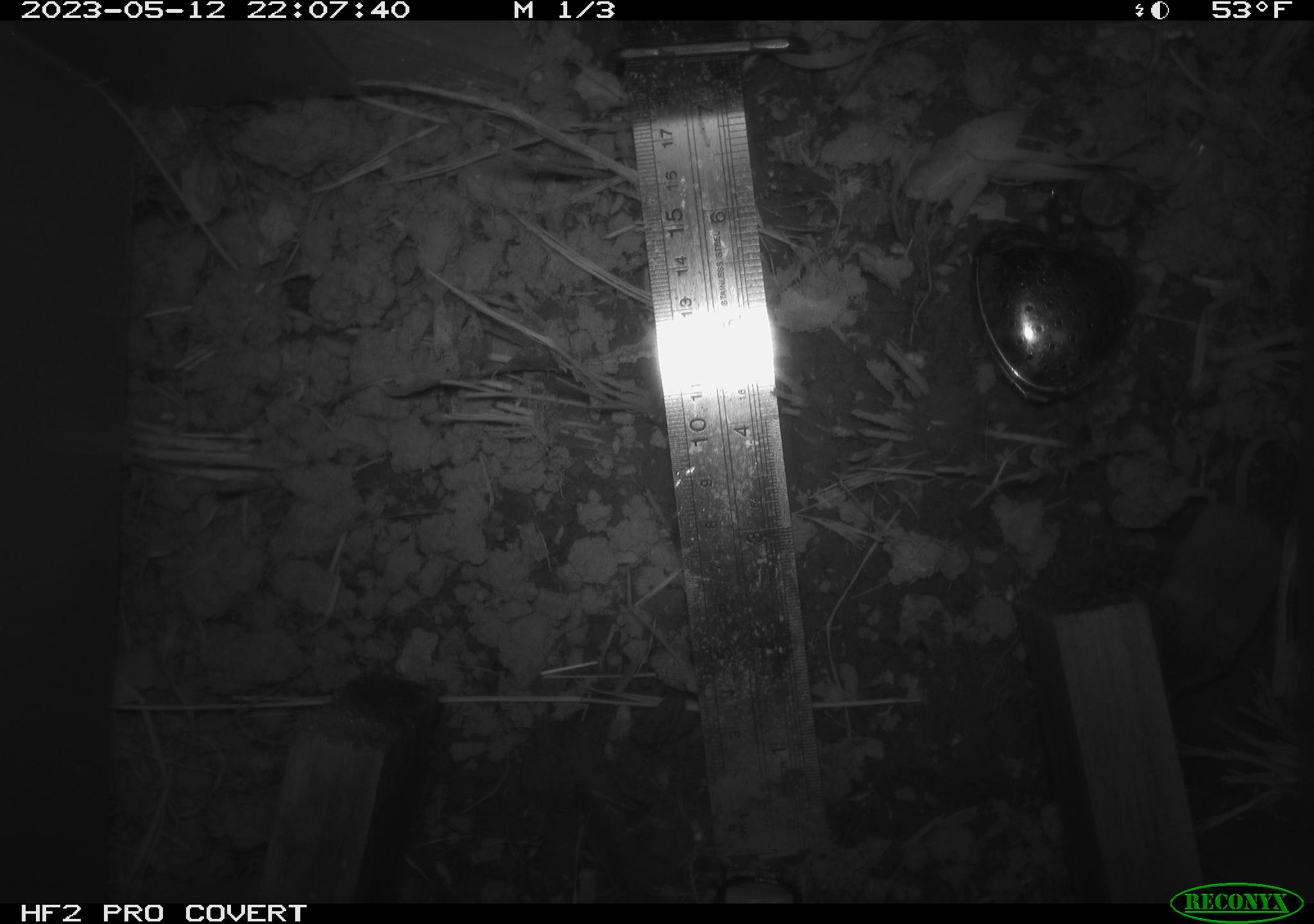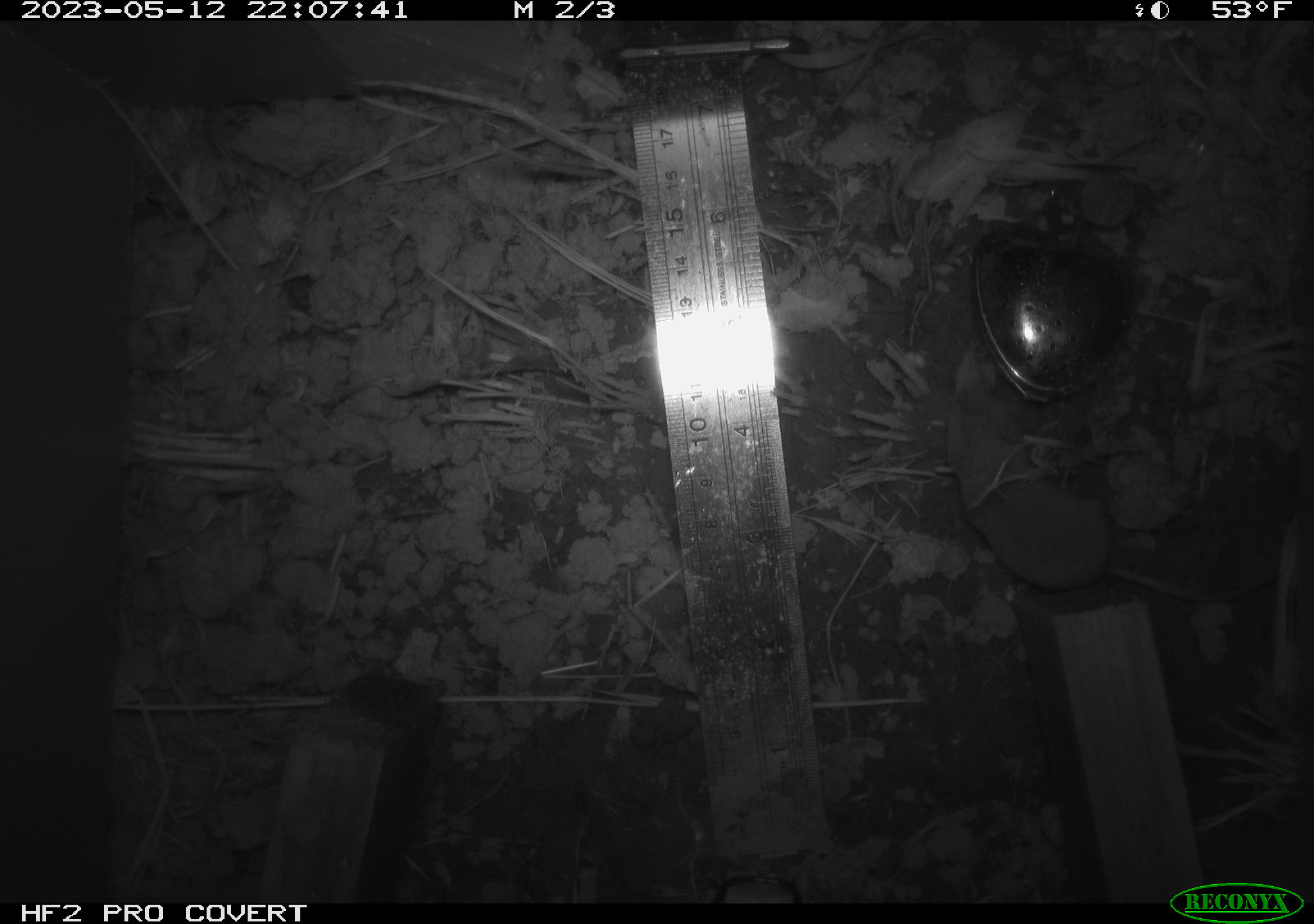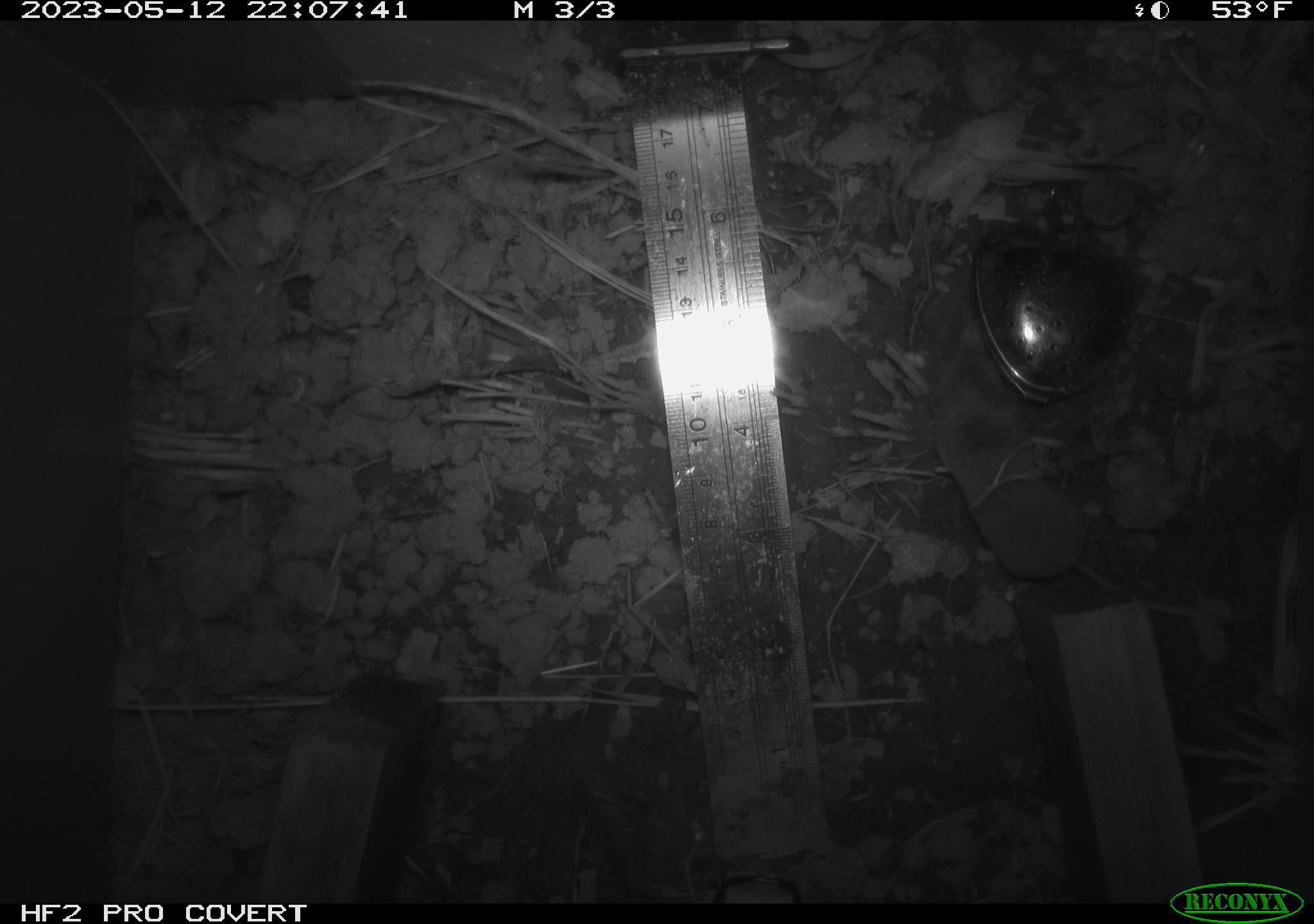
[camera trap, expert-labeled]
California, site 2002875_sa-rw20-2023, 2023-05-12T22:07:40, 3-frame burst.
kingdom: Animalia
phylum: Chordata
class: Mammalia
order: Eulipotyphla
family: Soricidae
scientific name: Soricidae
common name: shrews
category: soricidae family